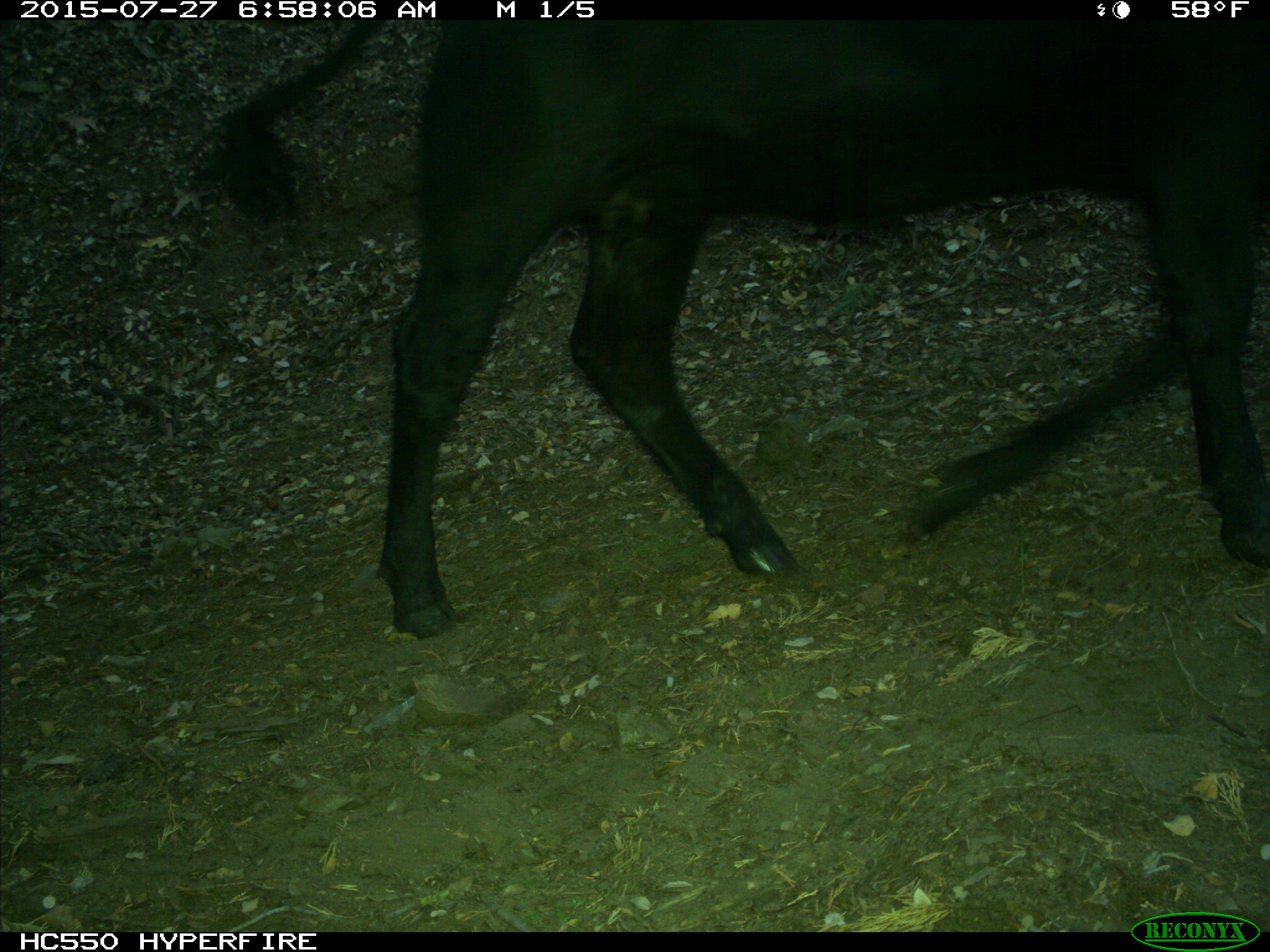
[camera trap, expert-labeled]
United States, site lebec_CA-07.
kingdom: Animalia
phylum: Chordata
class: Mammalia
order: Artiodactyla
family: Bovidae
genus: Bos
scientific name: Bos taurus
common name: domestic cow